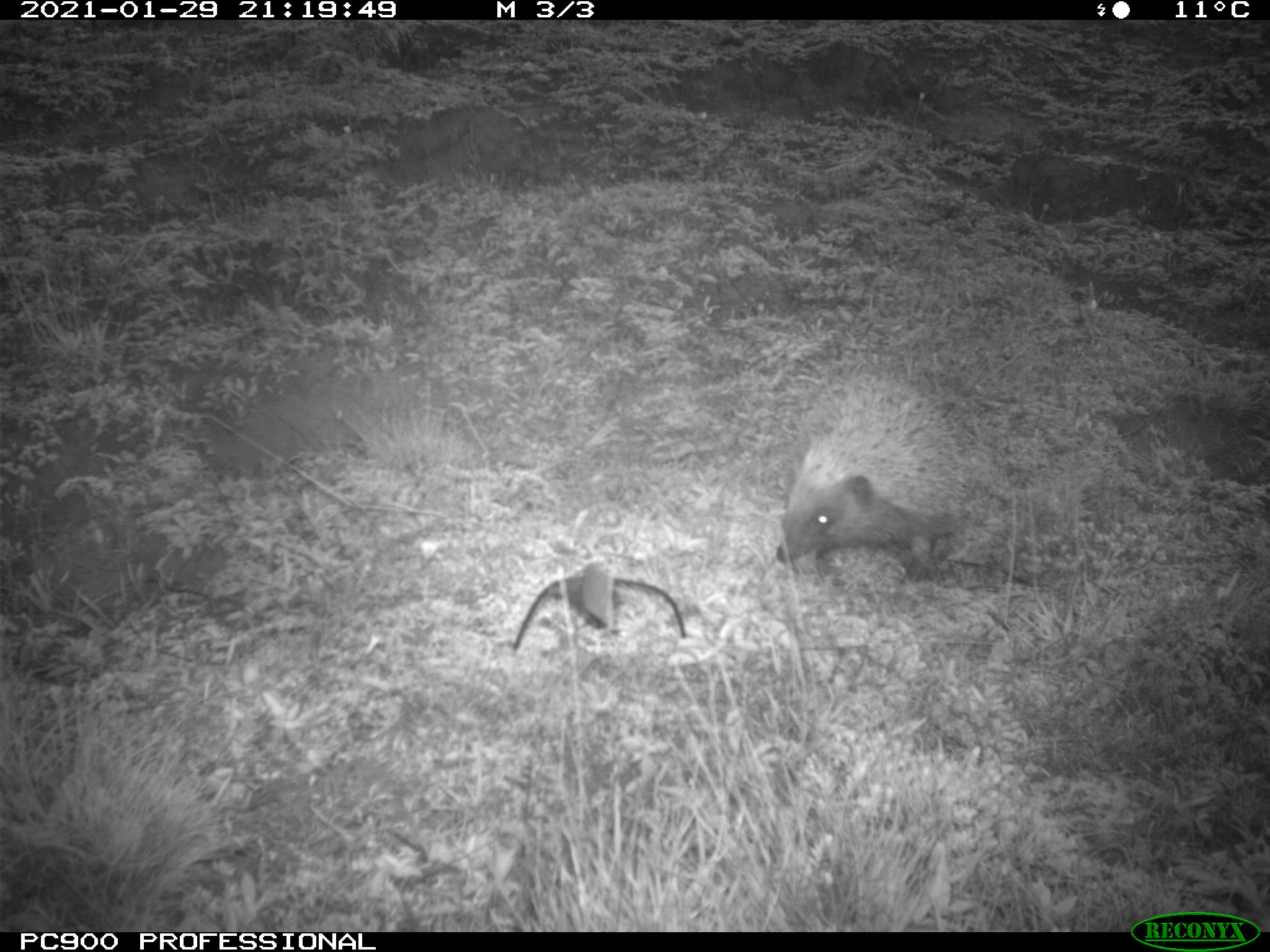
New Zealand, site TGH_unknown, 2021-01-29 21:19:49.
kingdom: Animalia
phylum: Chordata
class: Mammalia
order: Eulipotyphla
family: Erinaceidae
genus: Erinaceus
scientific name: Erinaceus europaeus europaeus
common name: european hedgehog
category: hedgehog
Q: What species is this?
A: Hedgehog (european hedgehog) (Erinaceus europaeus europaeus).